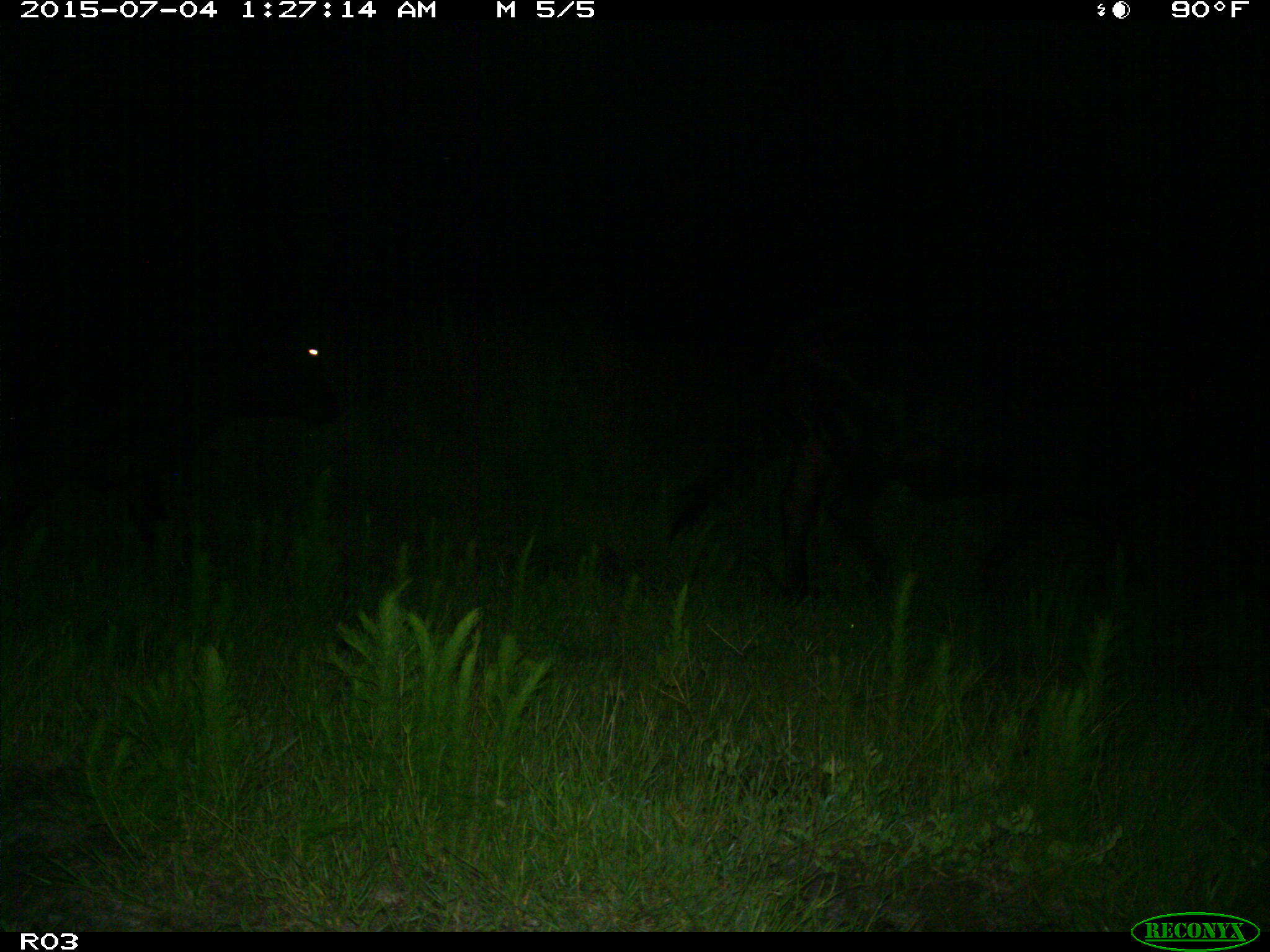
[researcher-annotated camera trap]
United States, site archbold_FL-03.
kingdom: Animalia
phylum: Chordata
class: Mammalia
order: Artiodactyla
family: Bovidae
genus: Bos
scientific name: Bos taurus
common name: domestic cow